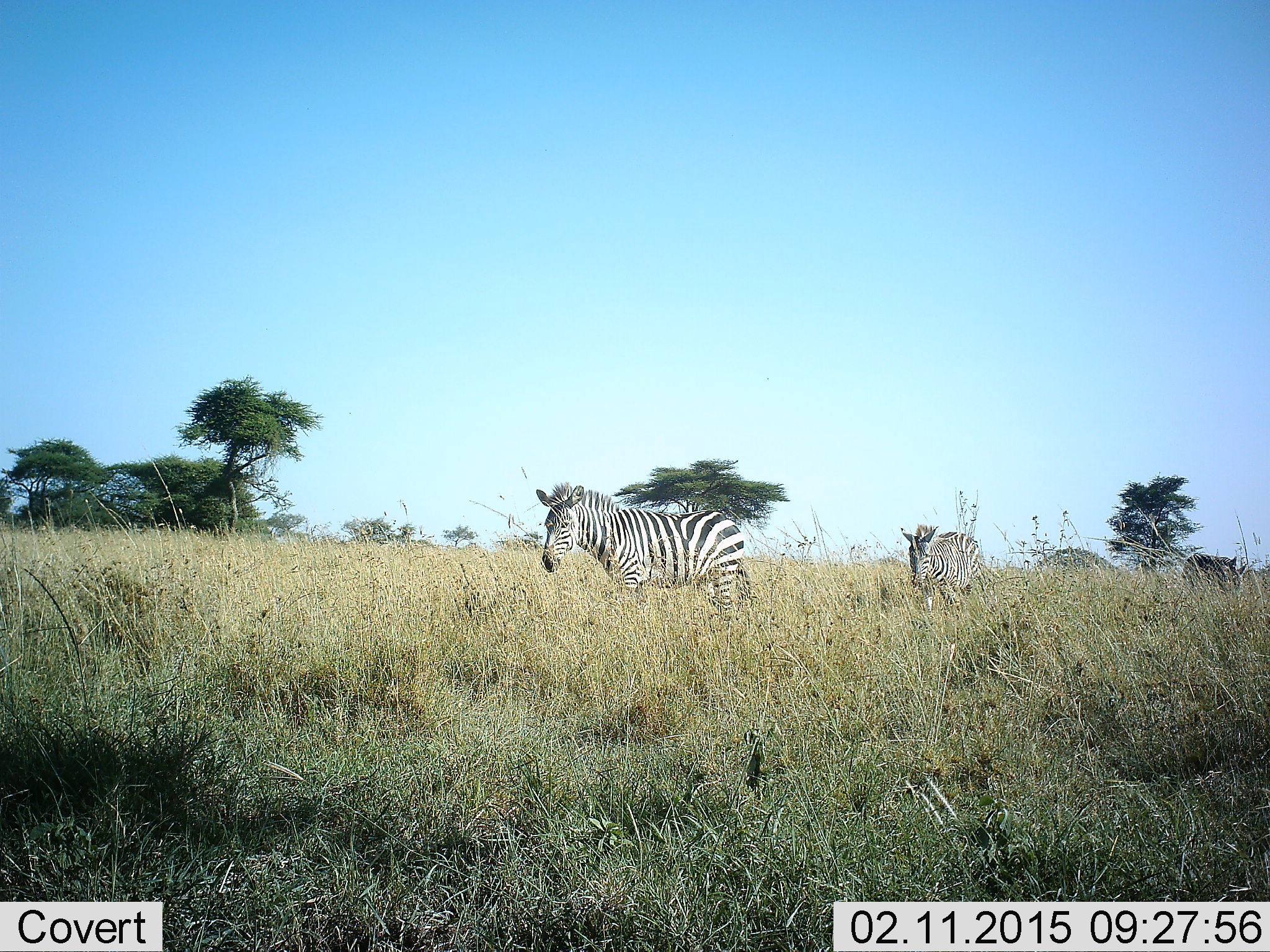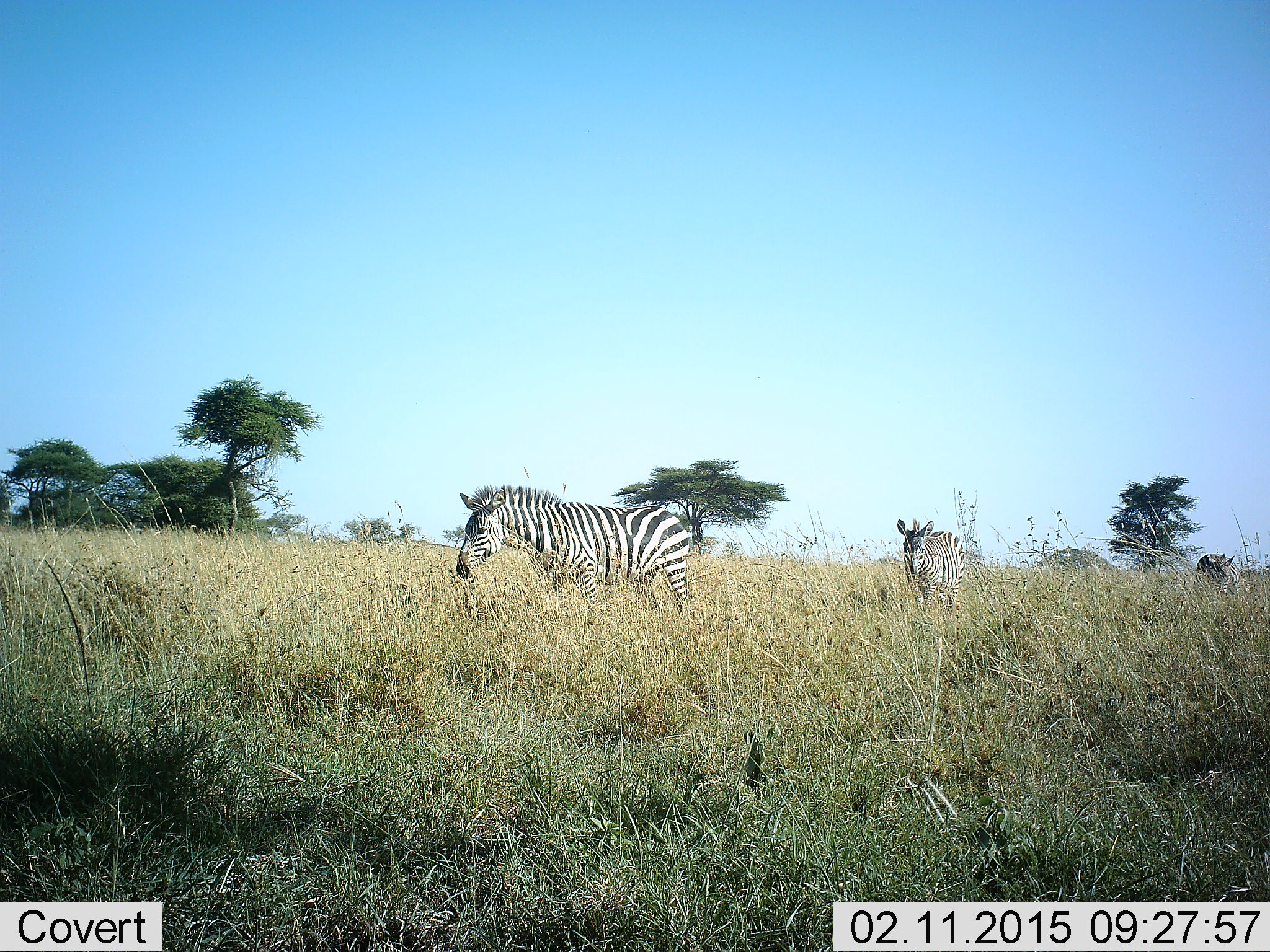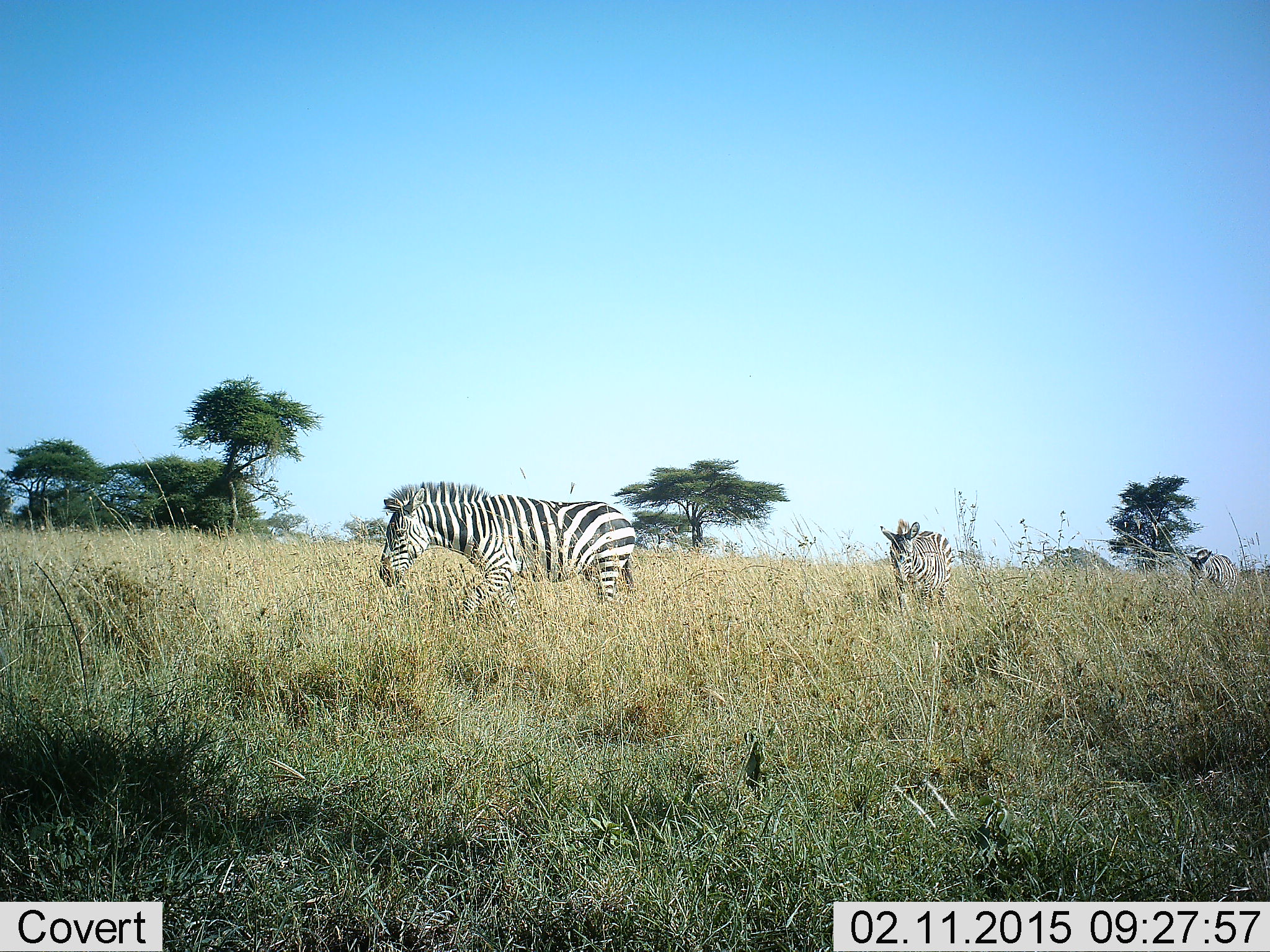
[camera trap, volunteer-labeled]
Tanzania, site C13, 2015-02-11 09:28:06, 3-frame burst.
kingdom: Animalia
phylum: Chordata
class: Mammalia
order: Perissodactyla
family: Equidae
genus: Equus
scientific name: Equus quagga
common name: plains zebra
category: zebra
Zebra (plains zebra) (Equus quagga), count 3. Behavior (volunteer vote fractions): standing 10%, resting 0%, moving 100%, interacting 0%. Young present (vote fraction): 0%. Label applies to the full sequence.